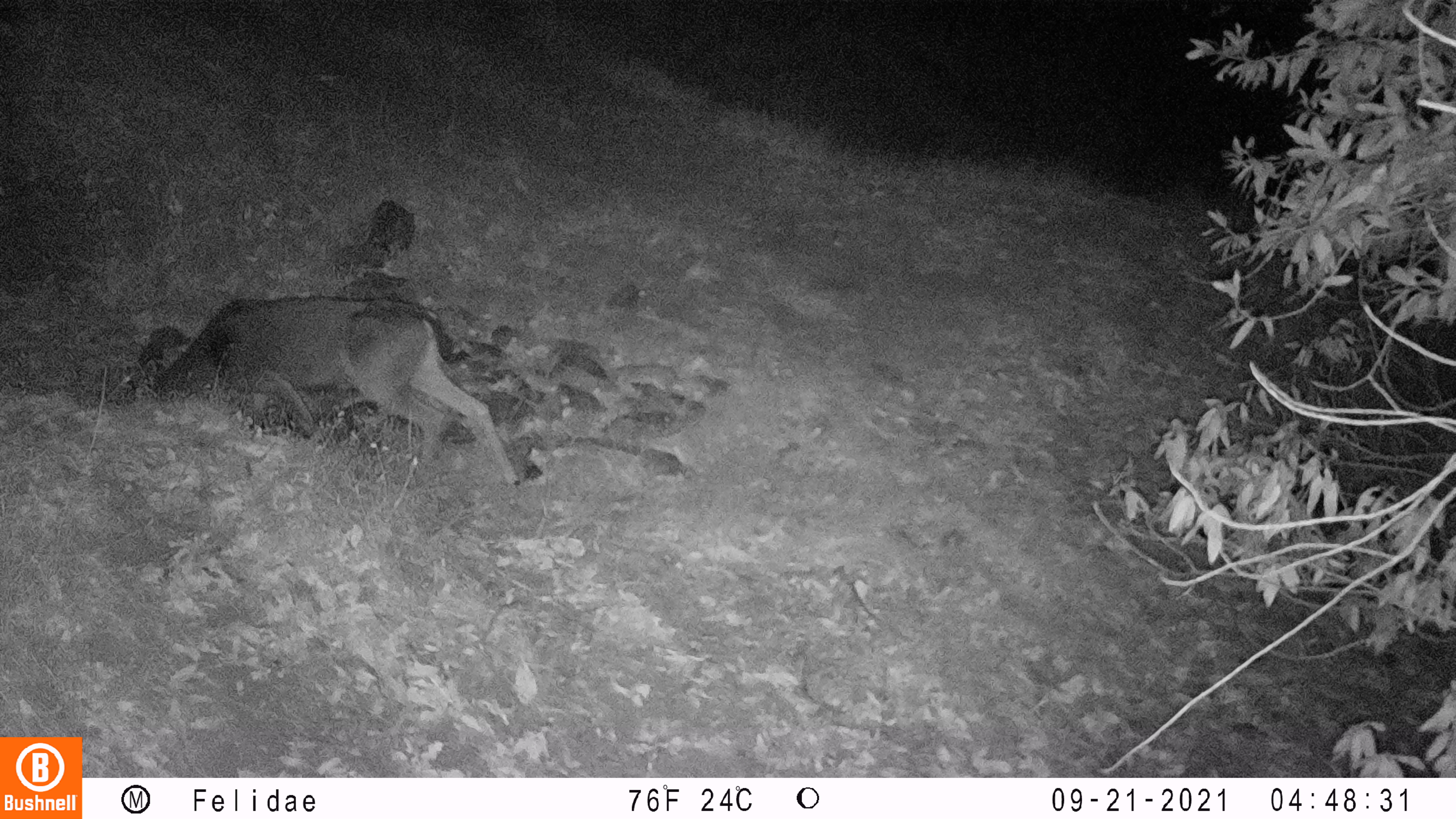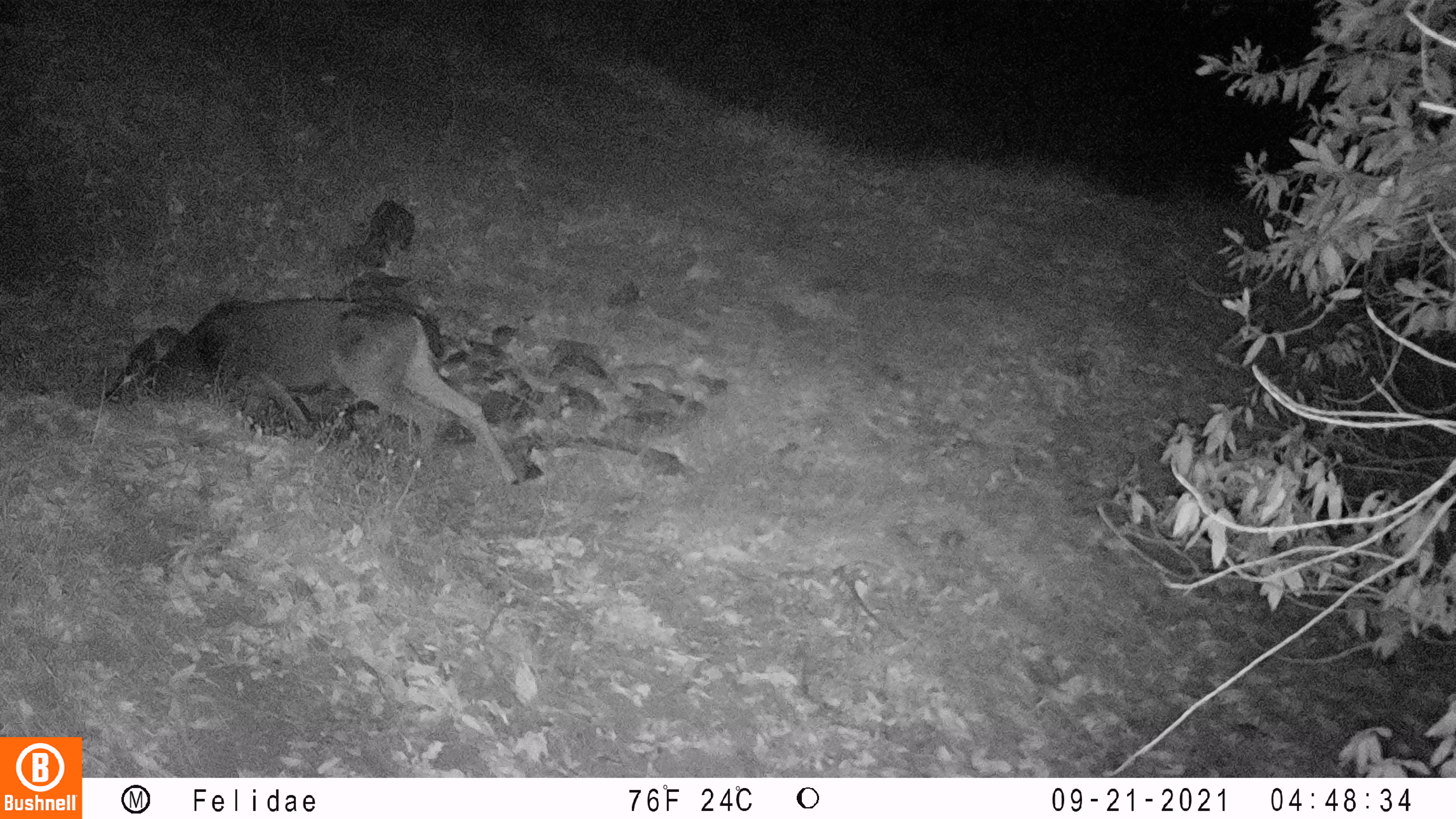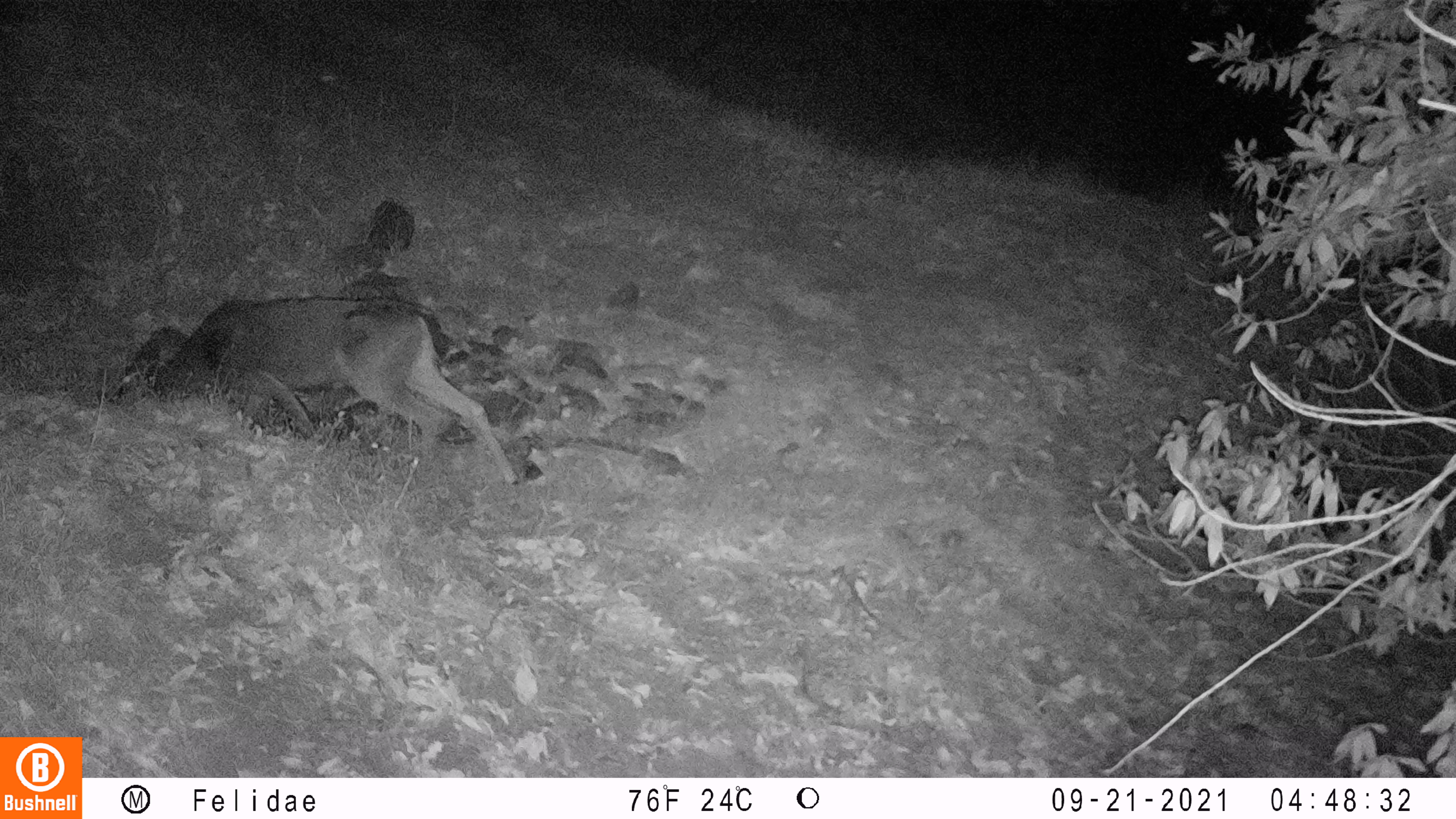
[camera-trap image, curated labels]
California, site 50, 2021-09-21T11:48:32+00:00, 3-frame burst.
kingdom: Animalia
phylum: Chordata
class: Mammalia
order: Artiodactyla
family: Cervidae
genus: Odocoileus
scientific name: Odocoileus hemionus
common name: mule deer